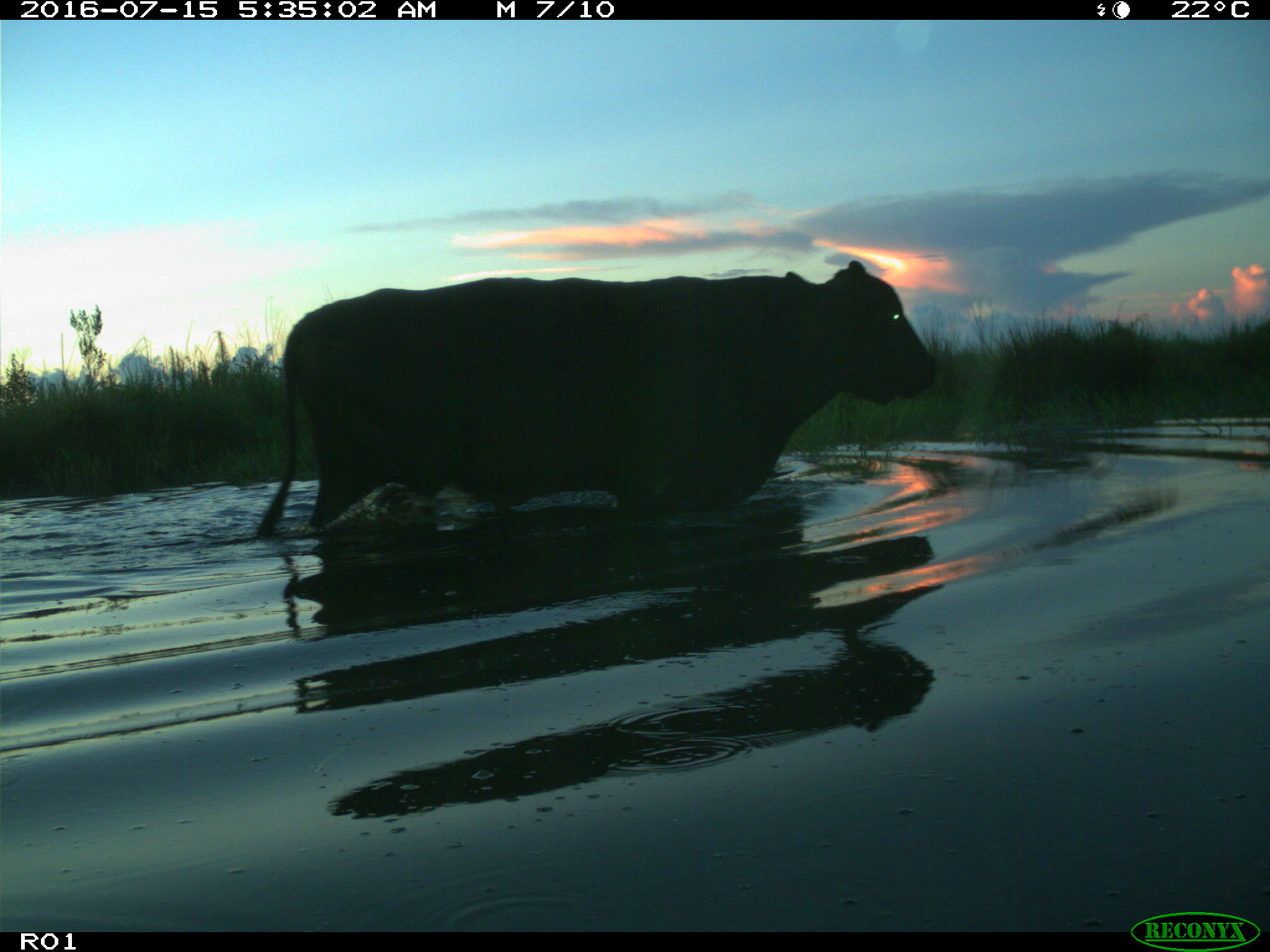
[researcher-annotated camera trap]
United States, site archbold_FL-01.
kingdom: Animalia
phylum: Chordata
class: Mammalia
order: Artiodactyla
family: Bovidae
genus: Bos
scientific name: Bos taurus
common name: domestic cow